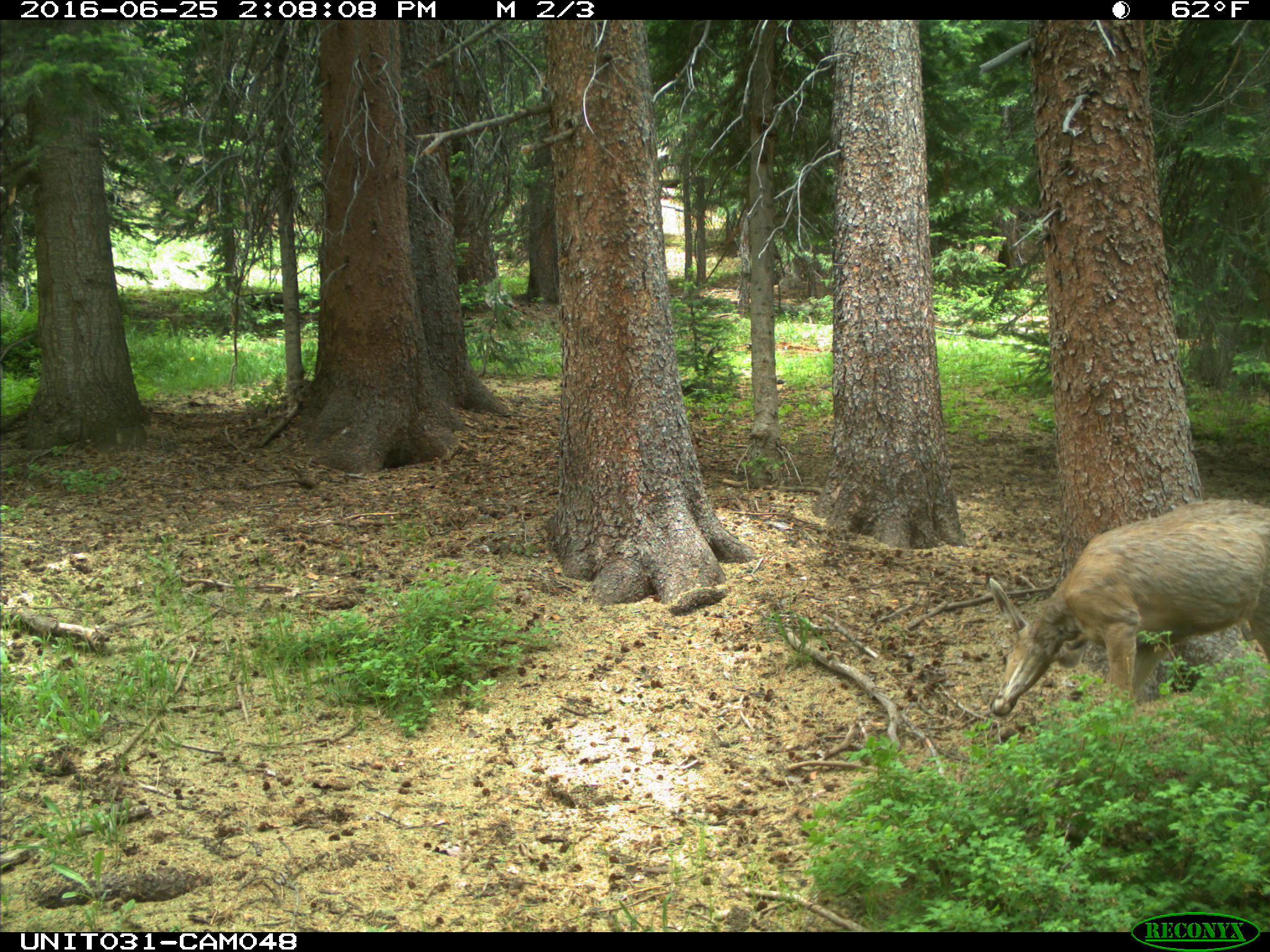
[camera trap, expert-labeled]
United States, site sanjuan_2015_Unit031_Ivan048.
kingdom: Animalia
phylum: Chordata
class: Mammalia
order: Artiodactyla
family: Cervidae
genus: Odocoileus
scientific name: Odocoileus hemionus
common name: mule deer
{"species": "Odocoileus hemionus (mule deer)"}